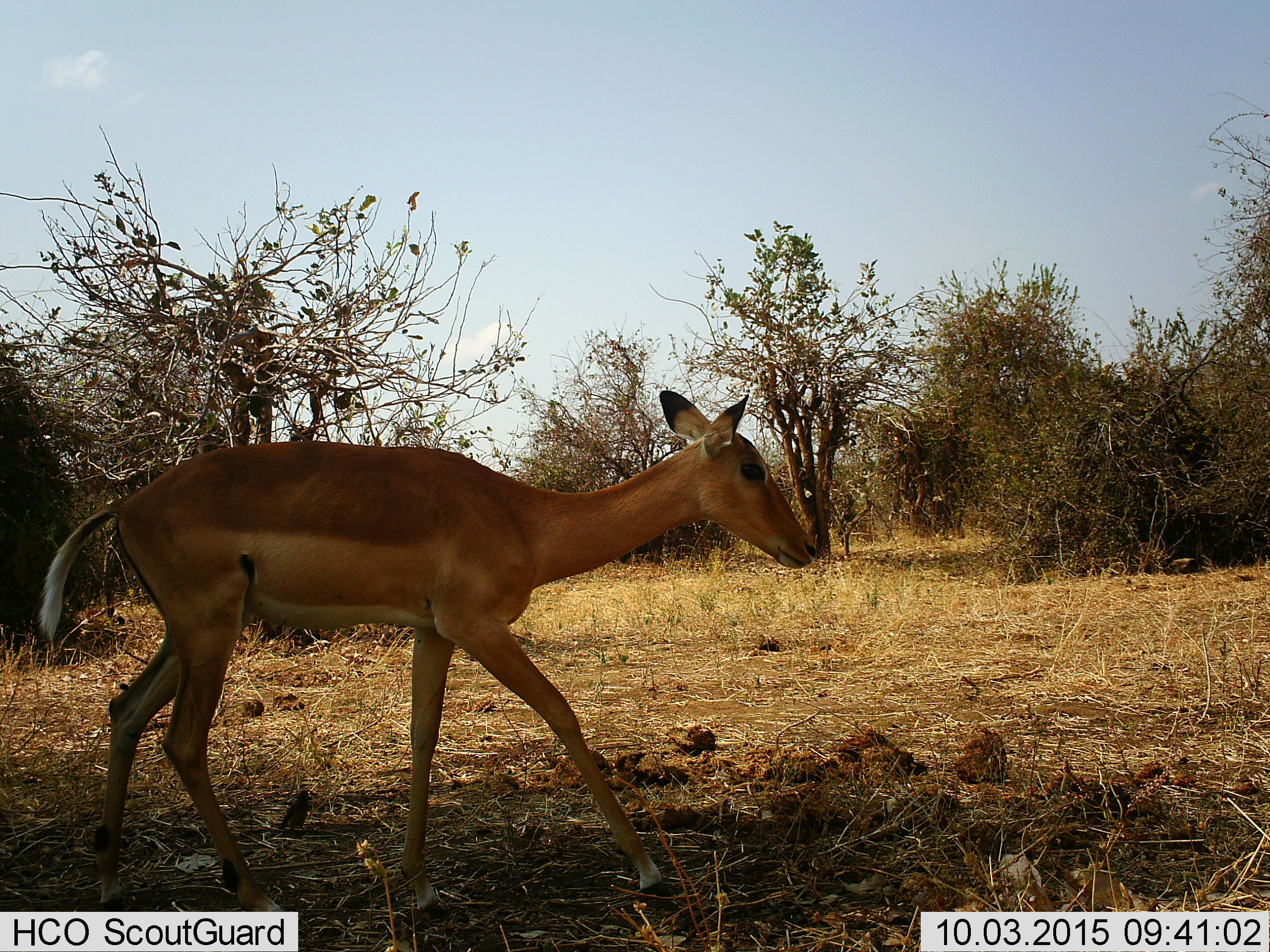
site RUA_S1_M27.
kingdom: Animalia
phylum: Chordata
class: Mammalia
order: Artiodactyla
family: Bovidae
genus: Aepyceros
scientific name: Aepyceros melampus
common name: impala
Impala (Aepyceros melampus), count 1. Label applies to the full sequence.